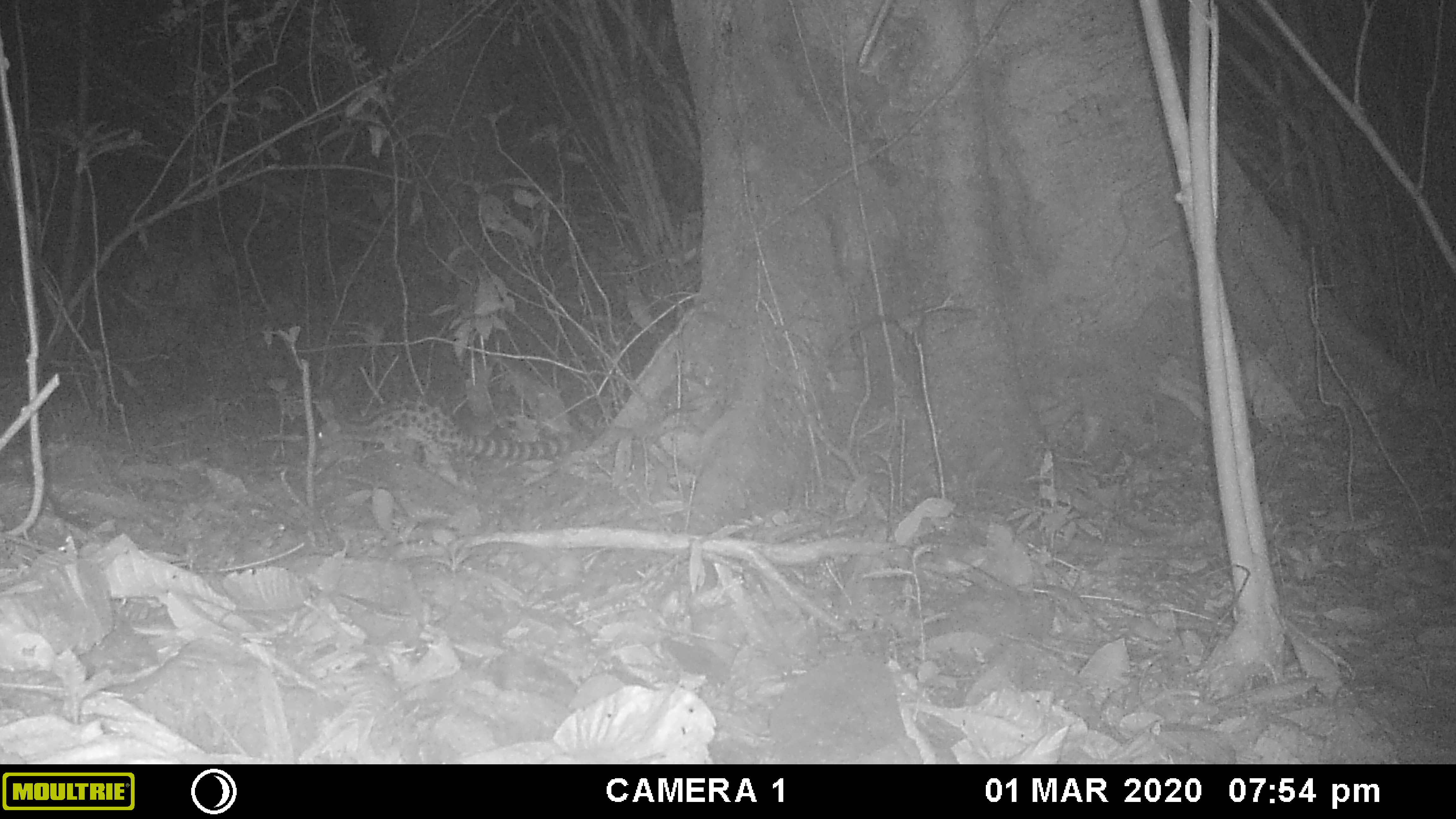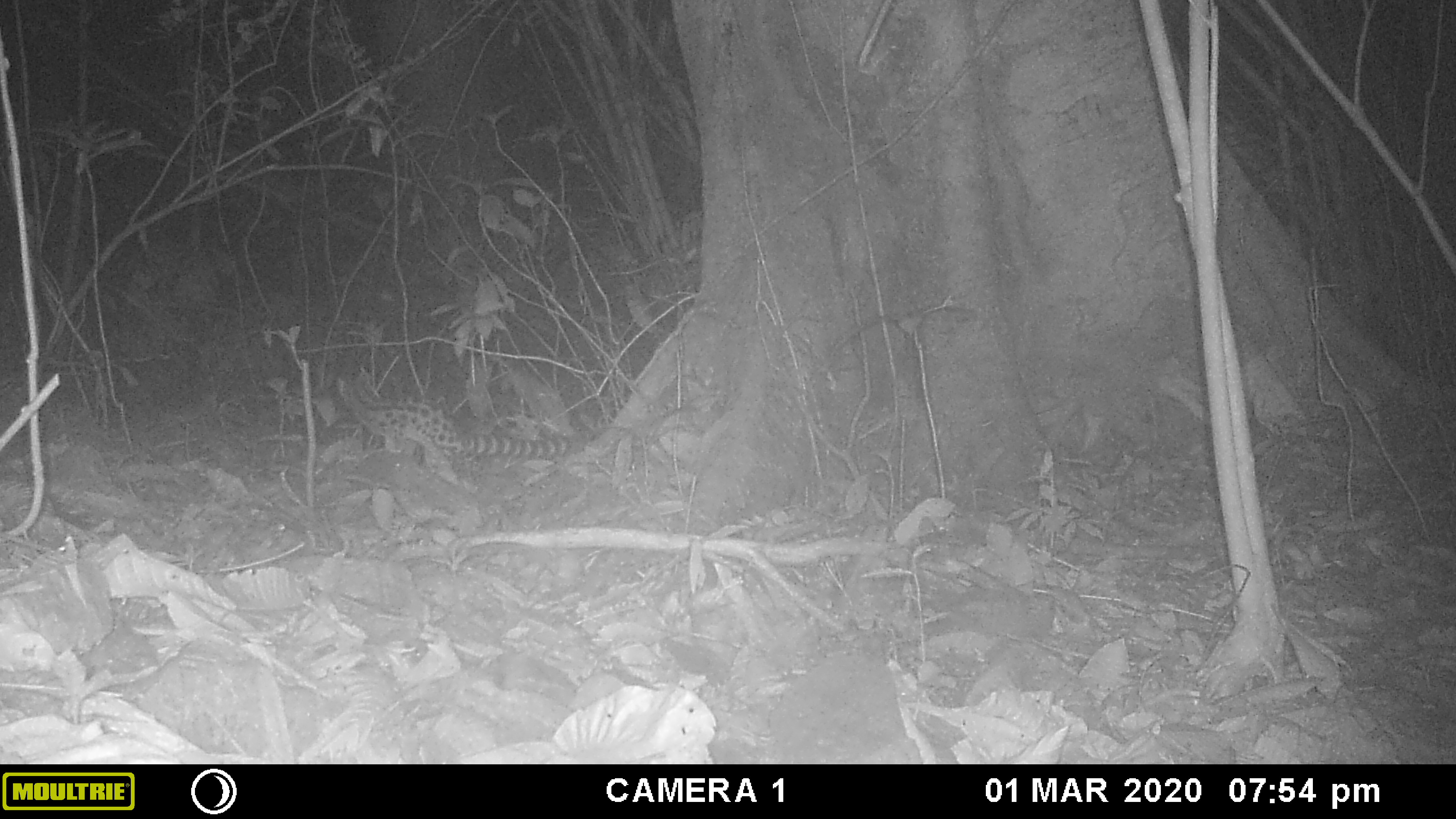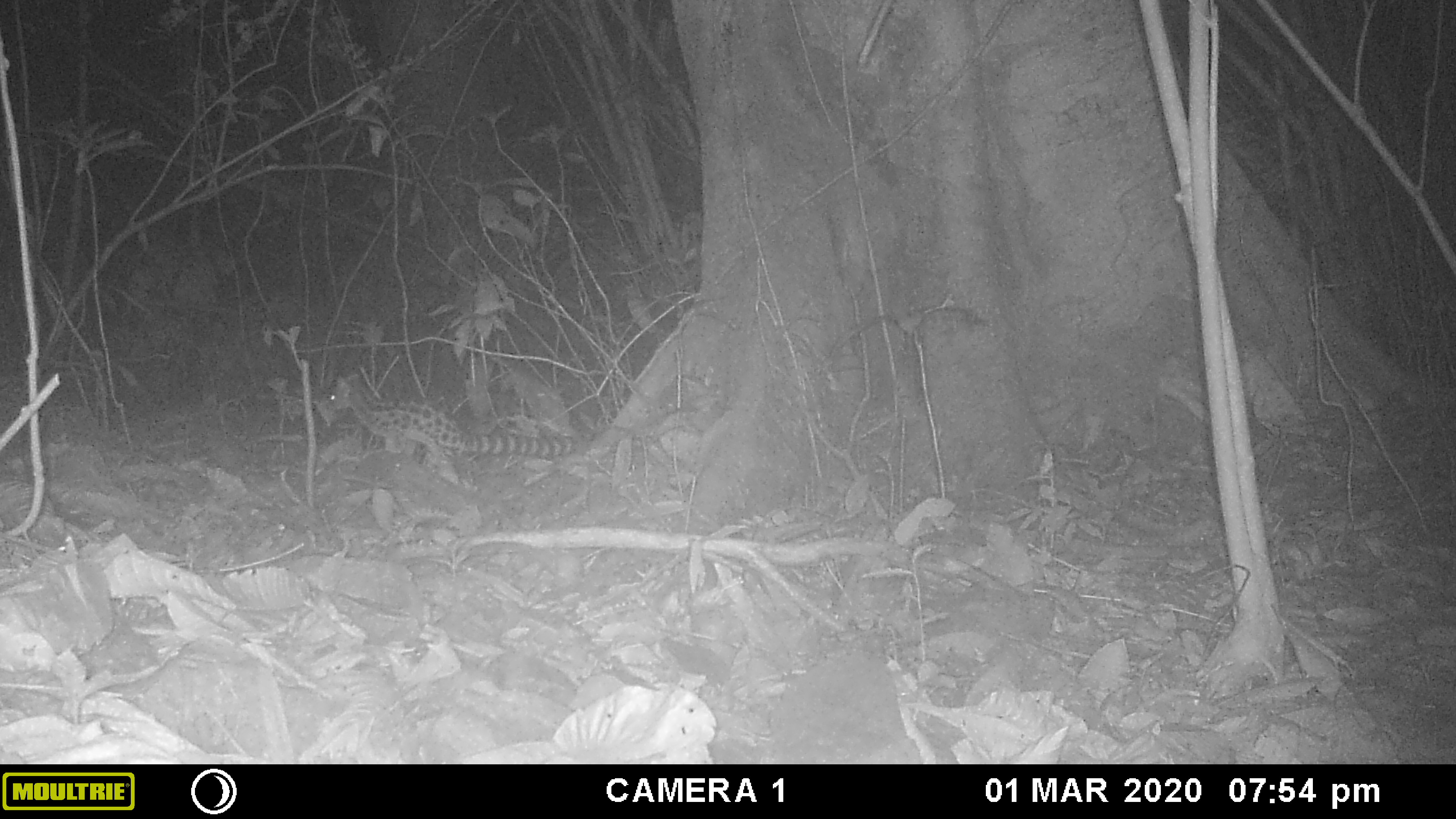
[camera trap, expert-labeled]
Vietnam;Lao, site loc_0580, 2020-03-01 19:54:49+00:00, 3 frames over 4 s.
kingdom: Animalia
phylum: Chordata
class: Mammalia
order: Carnivora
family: Prionodontidae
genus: Prionodon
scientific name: Prionodon pardicolor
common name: spotted linsang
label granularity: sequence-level